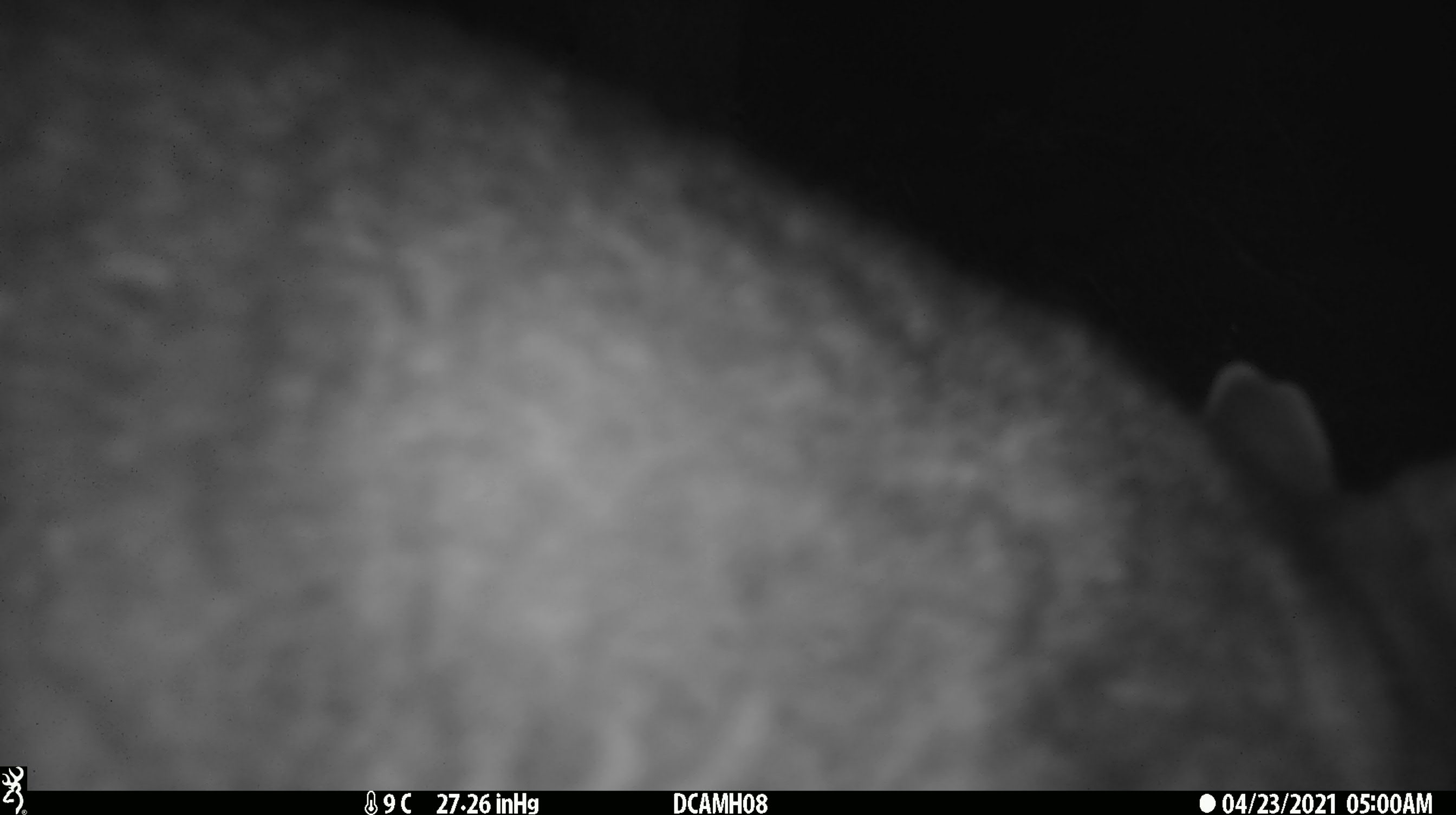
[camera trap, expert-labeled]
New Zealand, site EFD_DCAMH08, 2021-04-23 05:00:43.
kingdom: Animalia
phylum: Chordata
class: Mammalia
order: Diprotodontia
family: Phalangeridae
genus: Trichosurus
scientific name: Trichosurus vulpecula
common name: common brushtail possum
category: possum